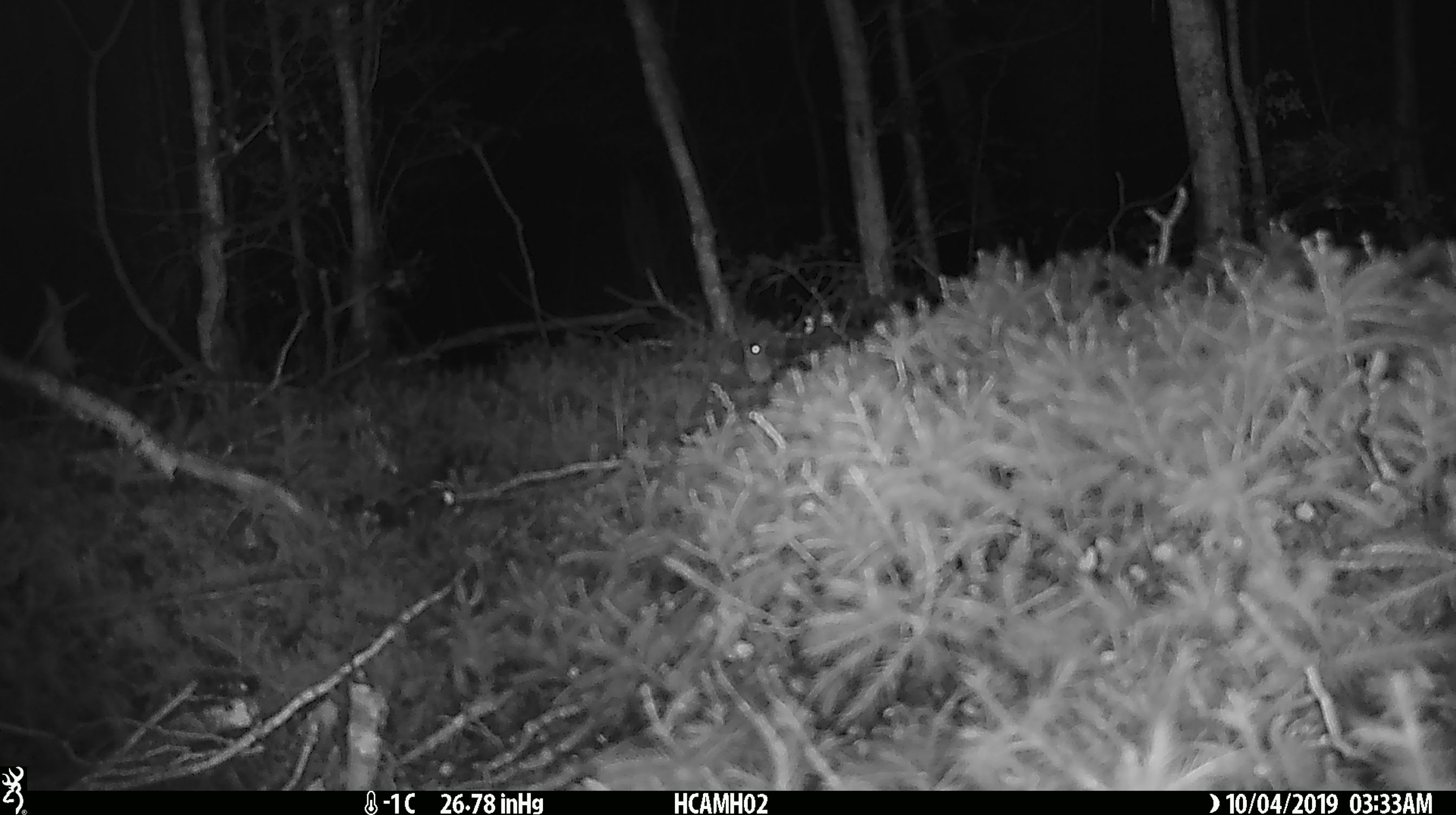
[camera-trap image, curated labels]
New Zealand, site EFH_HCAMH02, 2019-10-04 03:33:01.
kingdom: Animalia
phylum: Chordata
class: Mammalia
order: Rodentia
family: Muridae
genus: Mus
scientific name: Mus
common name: mouse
Mouse (Mus).